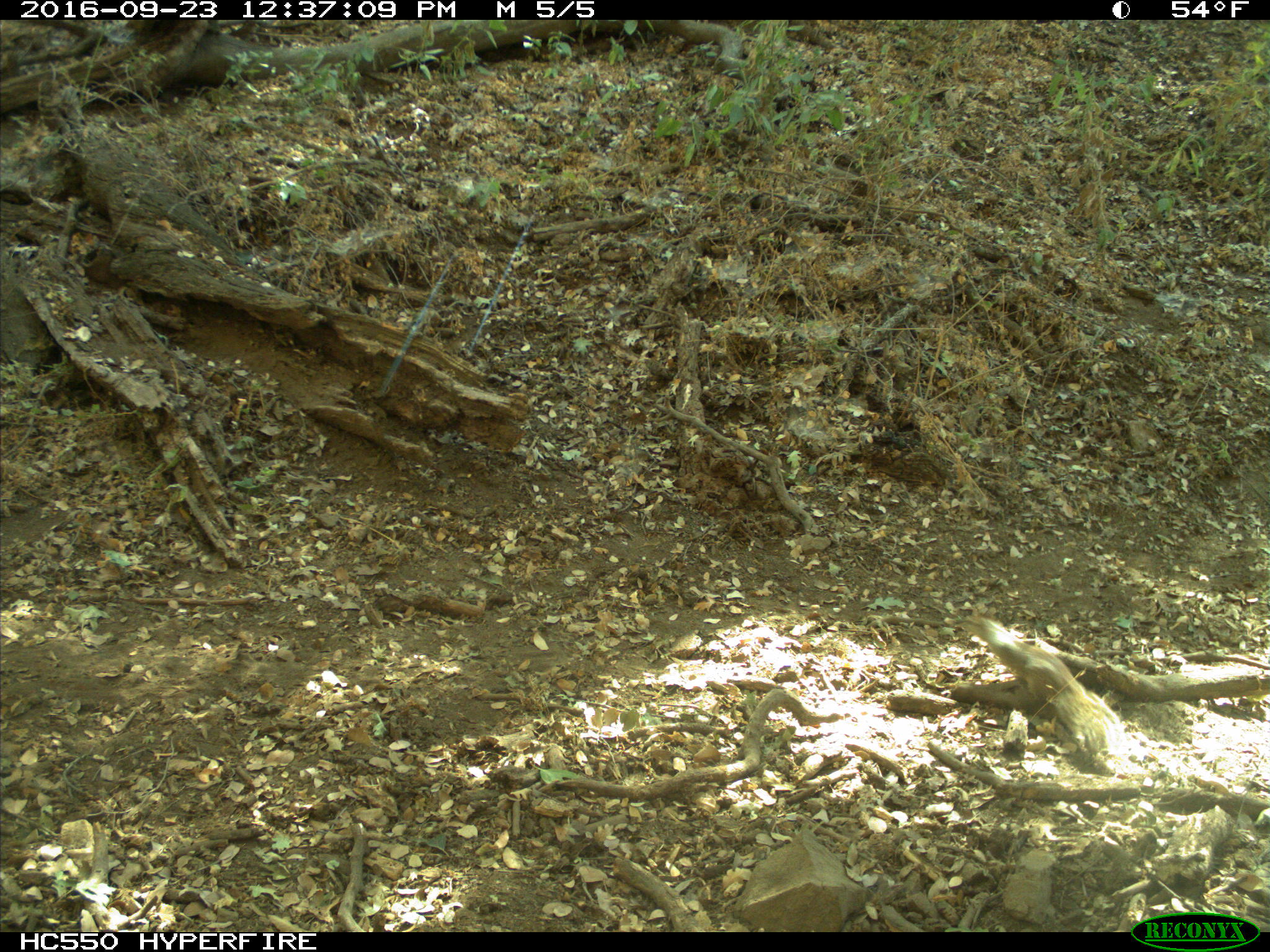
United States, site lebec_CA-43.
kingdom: Animalia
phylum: Chordata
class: Mammalia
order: Rodentia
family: Sciuridae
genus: Otospermophilus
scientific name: Otospermophilus beecheyi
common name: california ground squirrel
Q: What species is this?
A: Otospermophilus beecheyi (california ground squirrel).